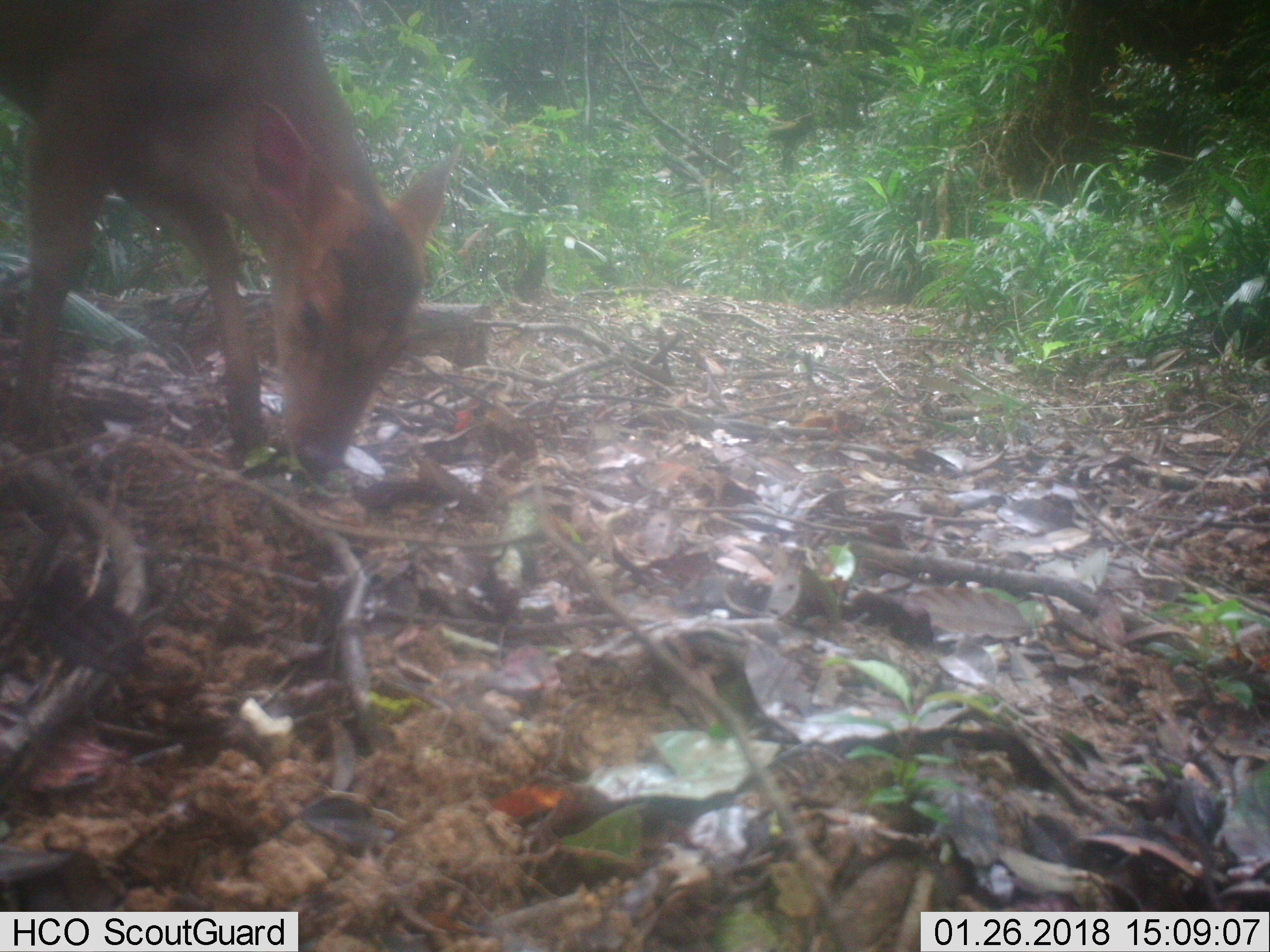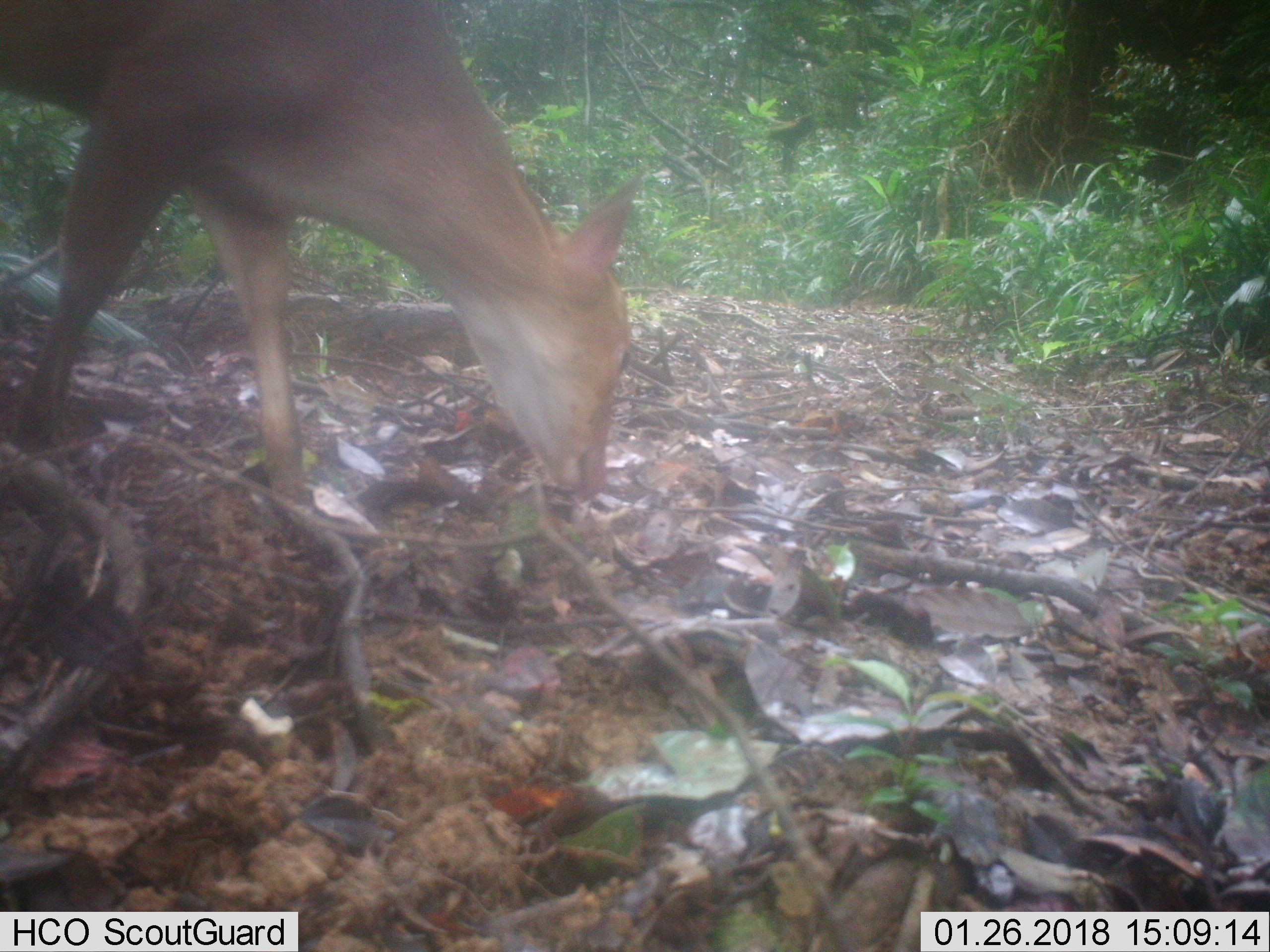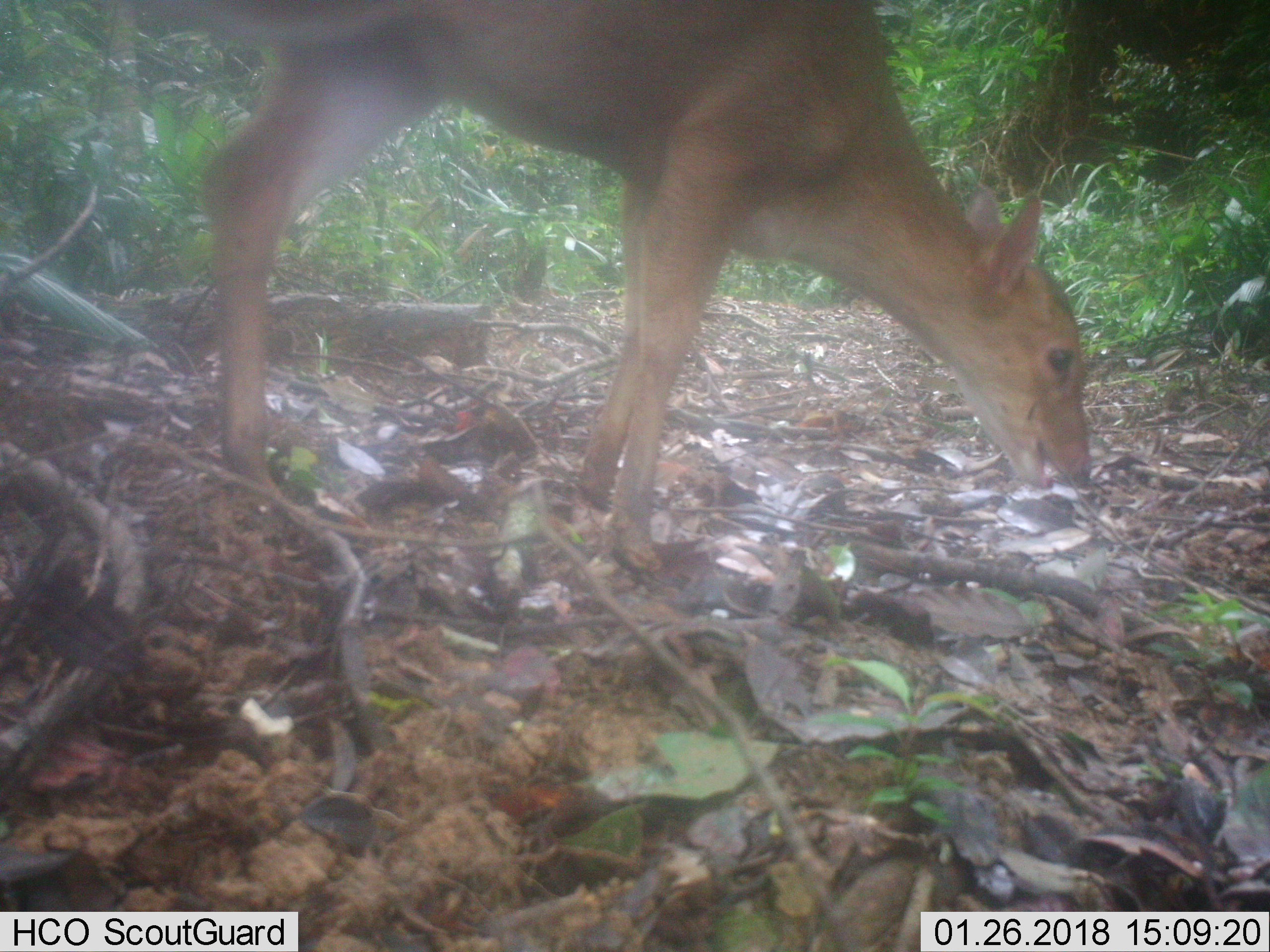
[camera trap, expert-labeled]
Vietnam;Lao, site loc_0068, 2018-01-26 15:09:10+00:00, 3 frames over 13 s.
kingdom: Animalia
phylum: Chordata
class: Mammalia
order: Artiodactyla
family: Cervidae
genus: Muntiacus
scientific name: Muntiacus vuquangensis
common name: large-antlered muntjac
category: large antlered muntjac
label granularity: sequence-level